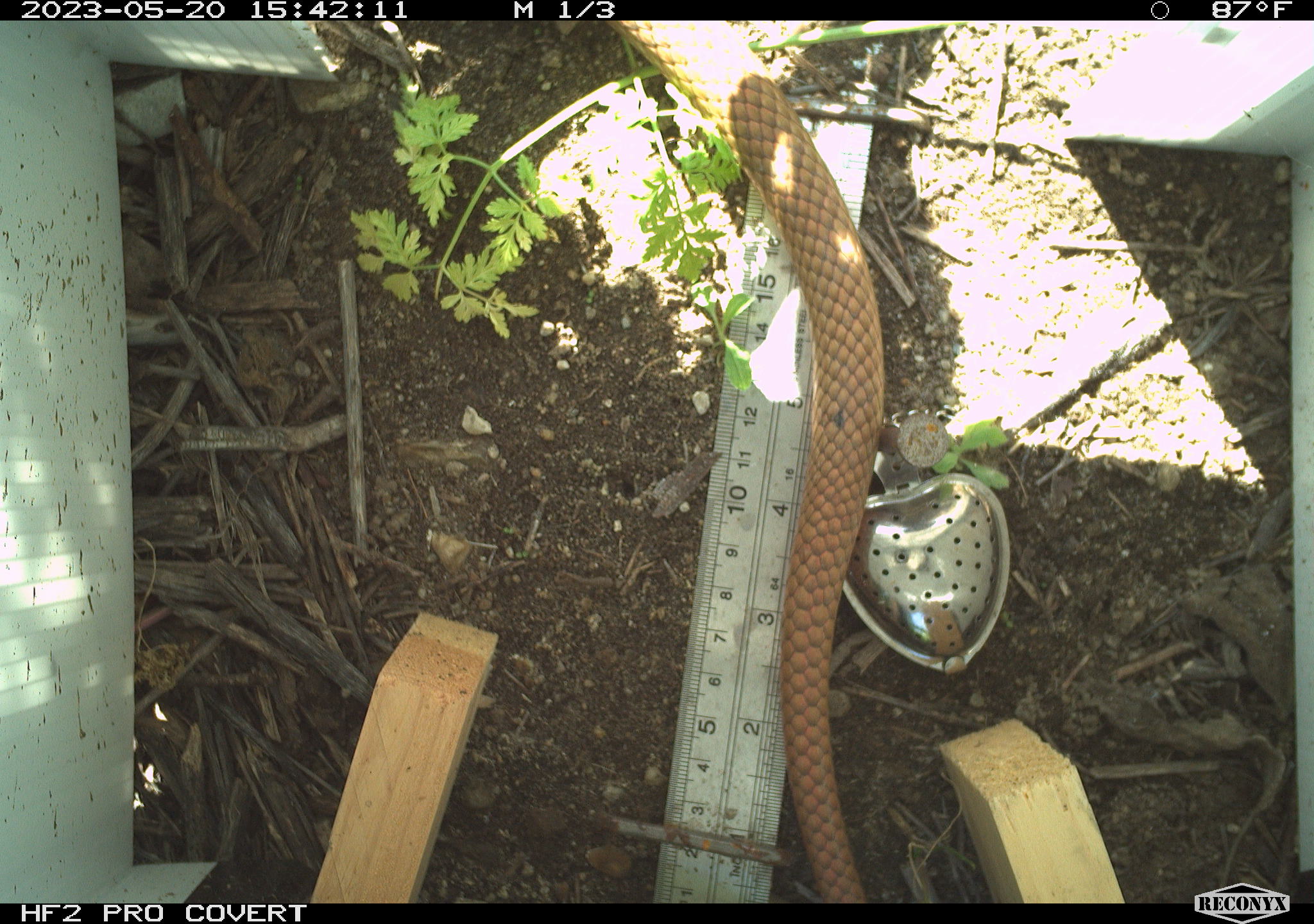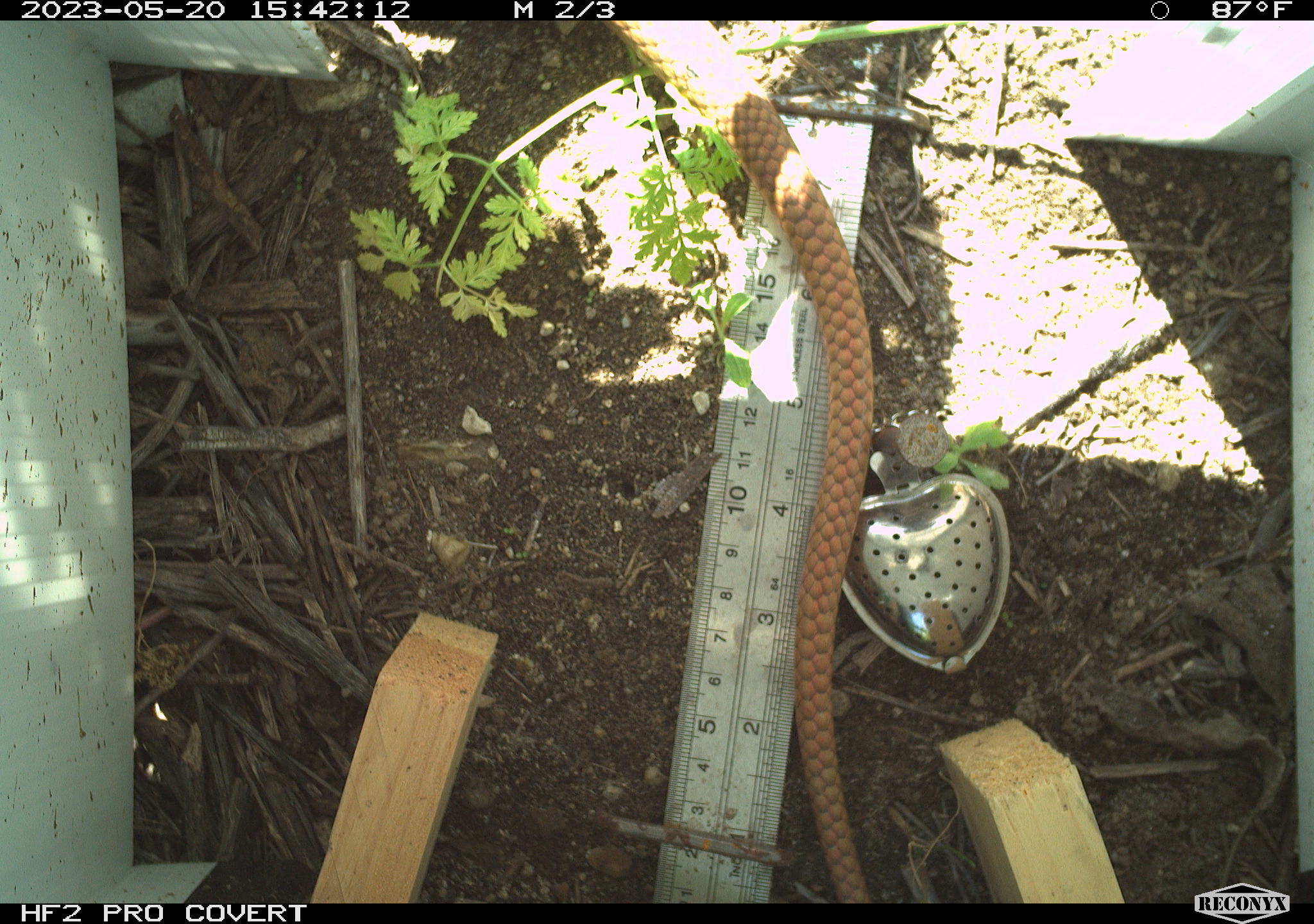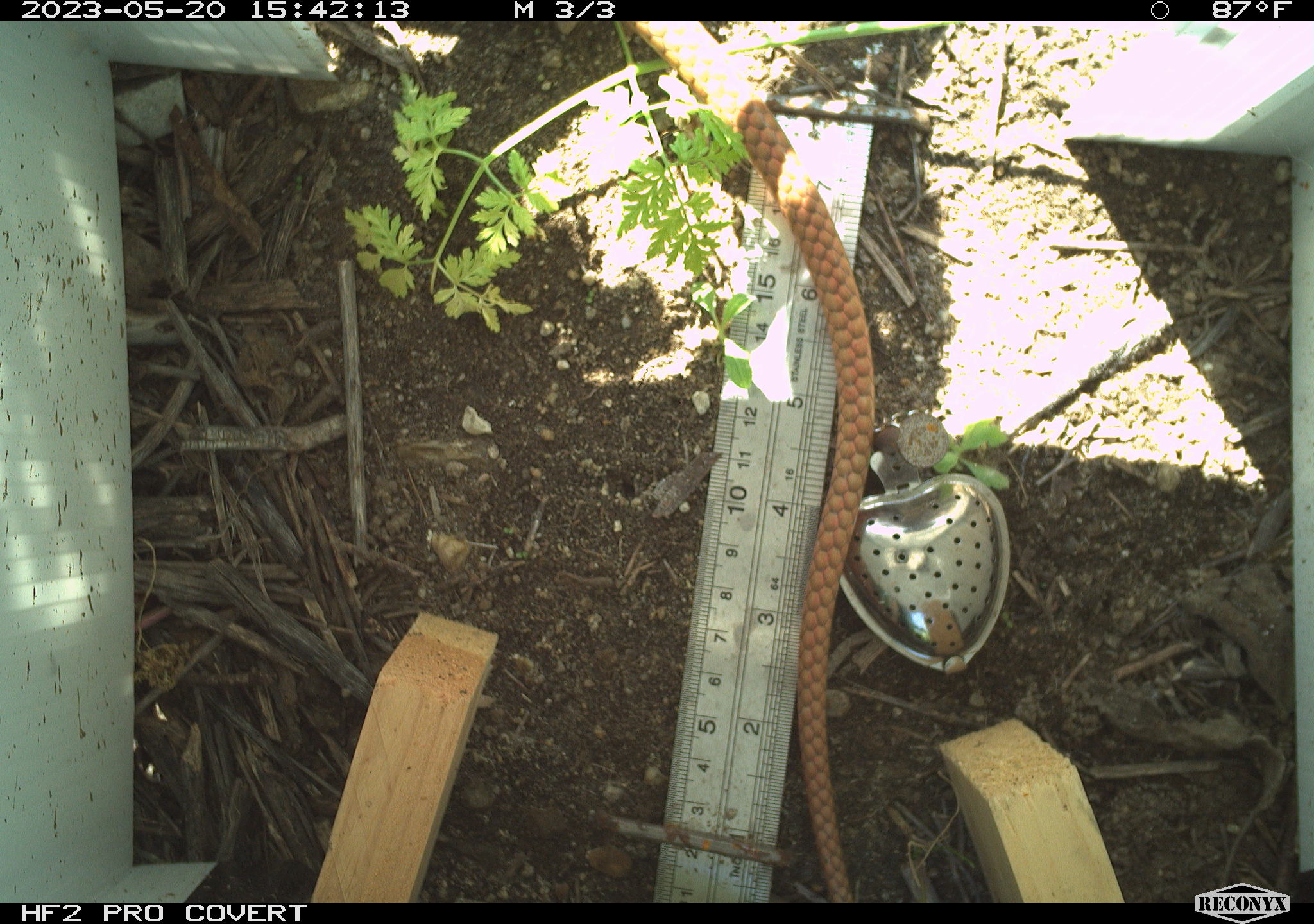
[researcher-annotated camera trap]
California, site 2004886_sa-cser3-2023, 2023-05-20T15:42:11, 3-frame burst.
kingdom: Animalia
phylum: Chordata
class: Reptilia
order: Squamata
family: Colubridae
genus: Masticophis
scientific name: Masticophis flagellum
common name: coachwhip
Coachwhip (Masticophis flagellum).